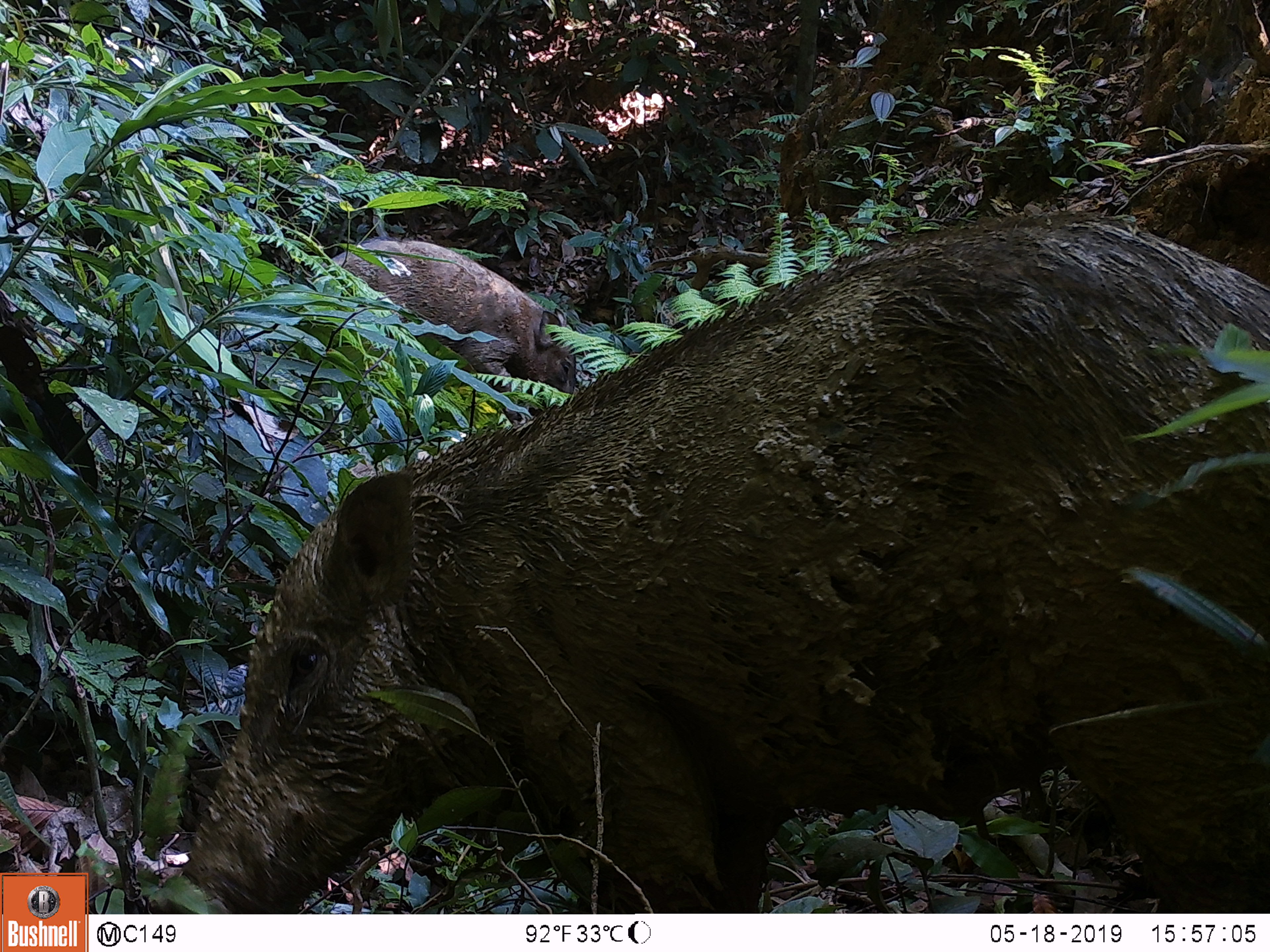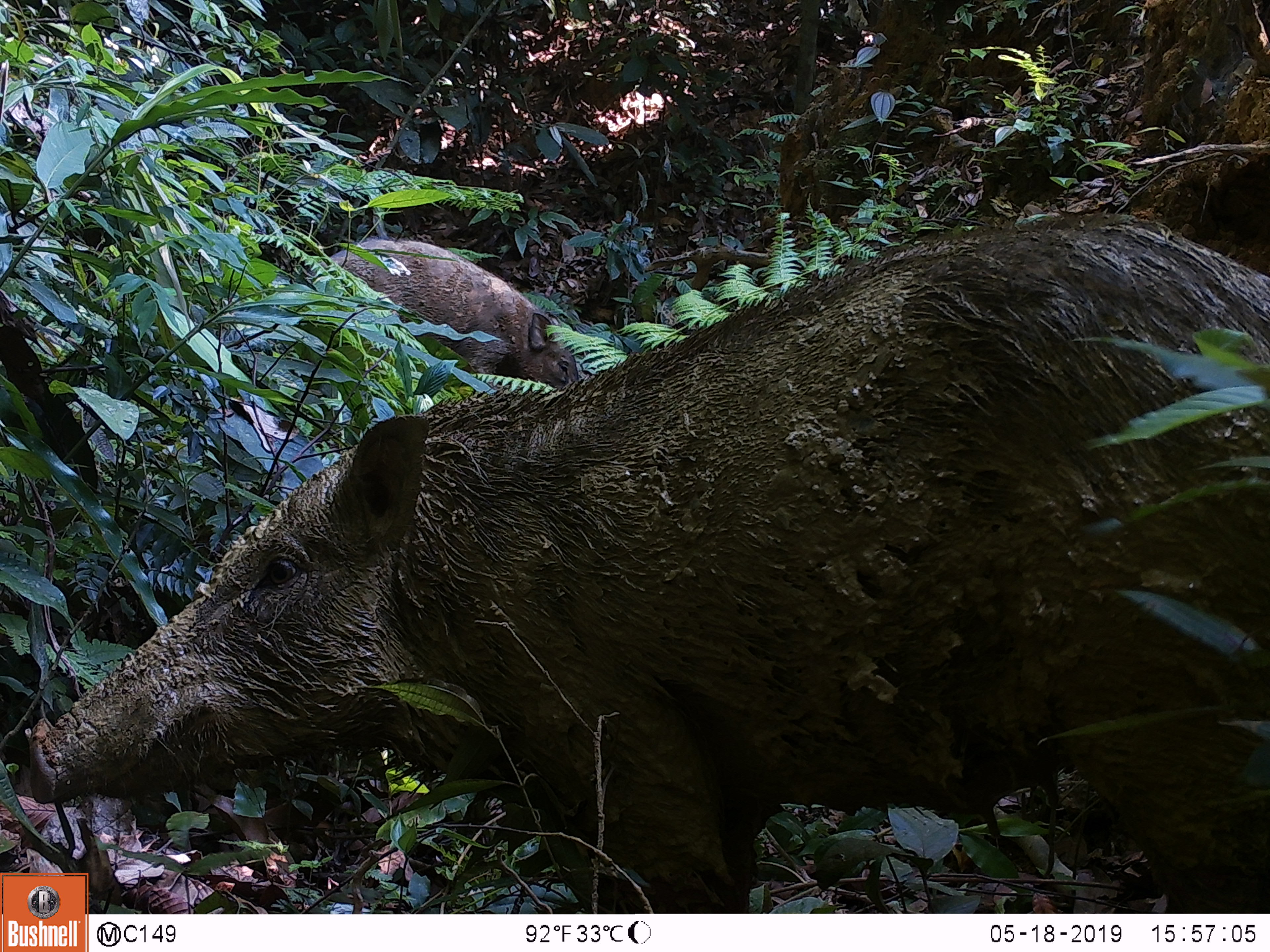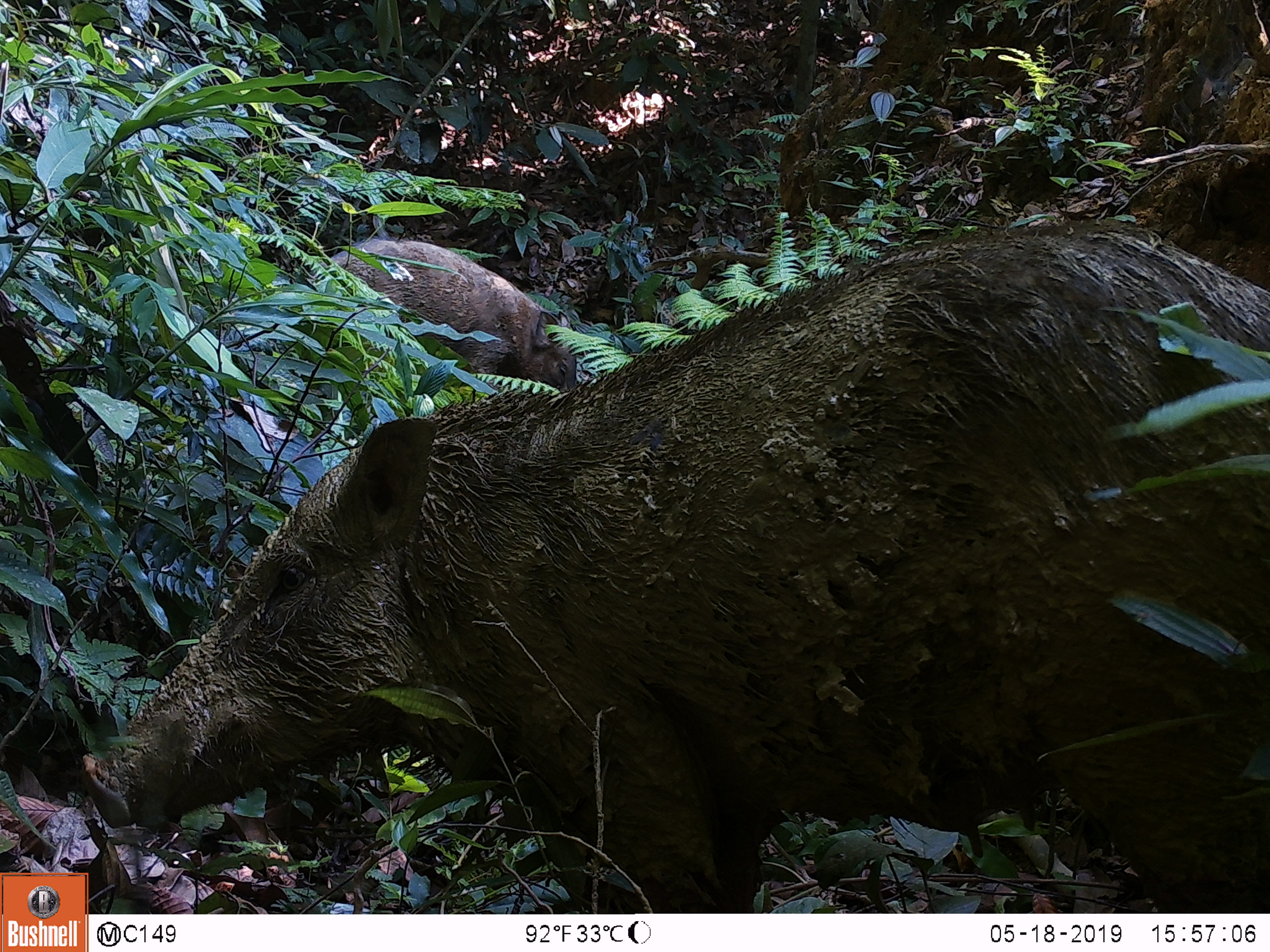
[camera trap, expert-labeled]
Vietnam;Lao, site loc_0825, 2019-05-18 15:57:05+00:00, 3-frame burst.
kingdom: Animalia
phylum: Chordata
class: Mammalia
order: Artiodactyla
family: Suidae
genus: Sus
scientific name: Sus scrofa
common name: eurasian wild pig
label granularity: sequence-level